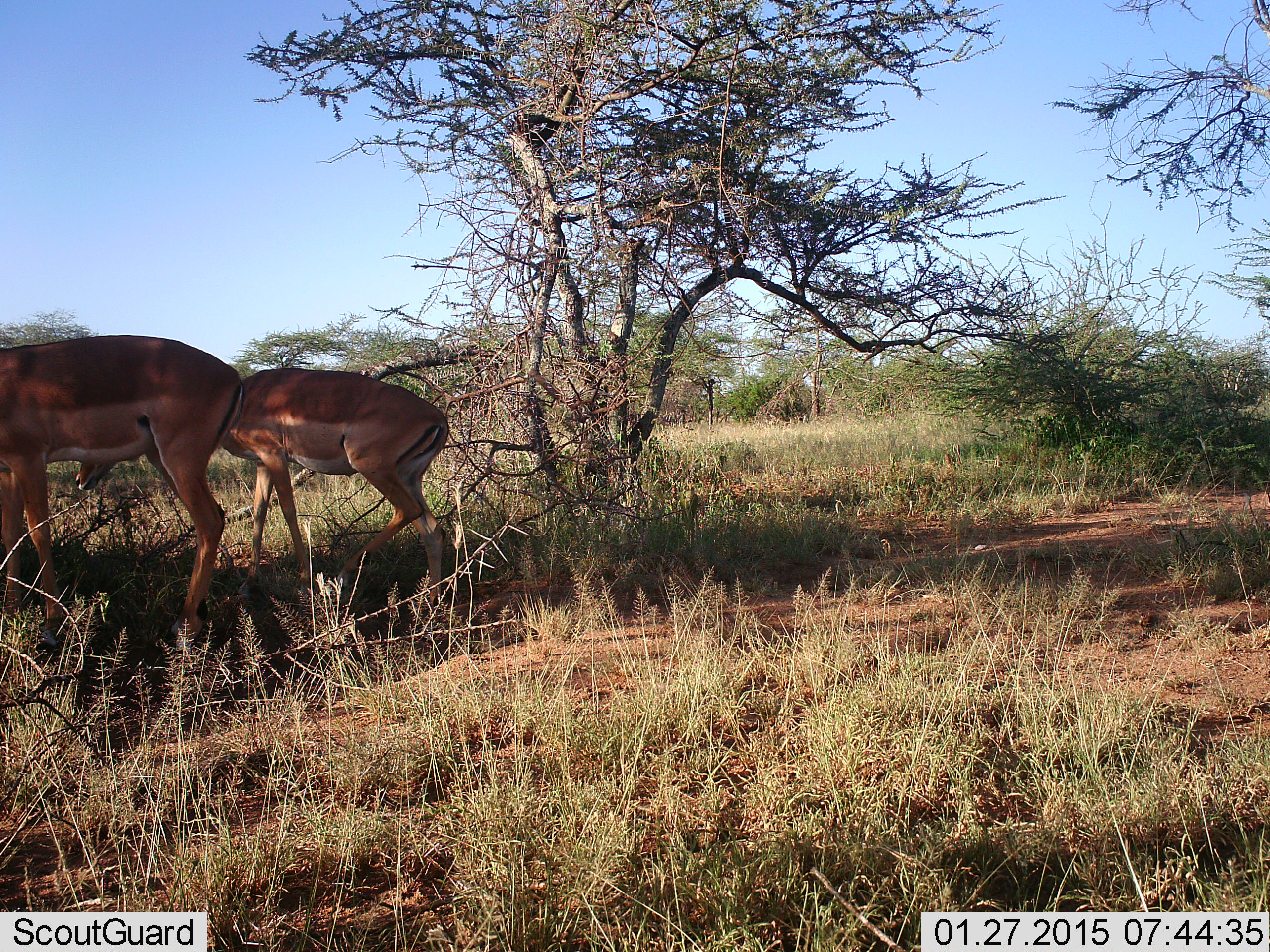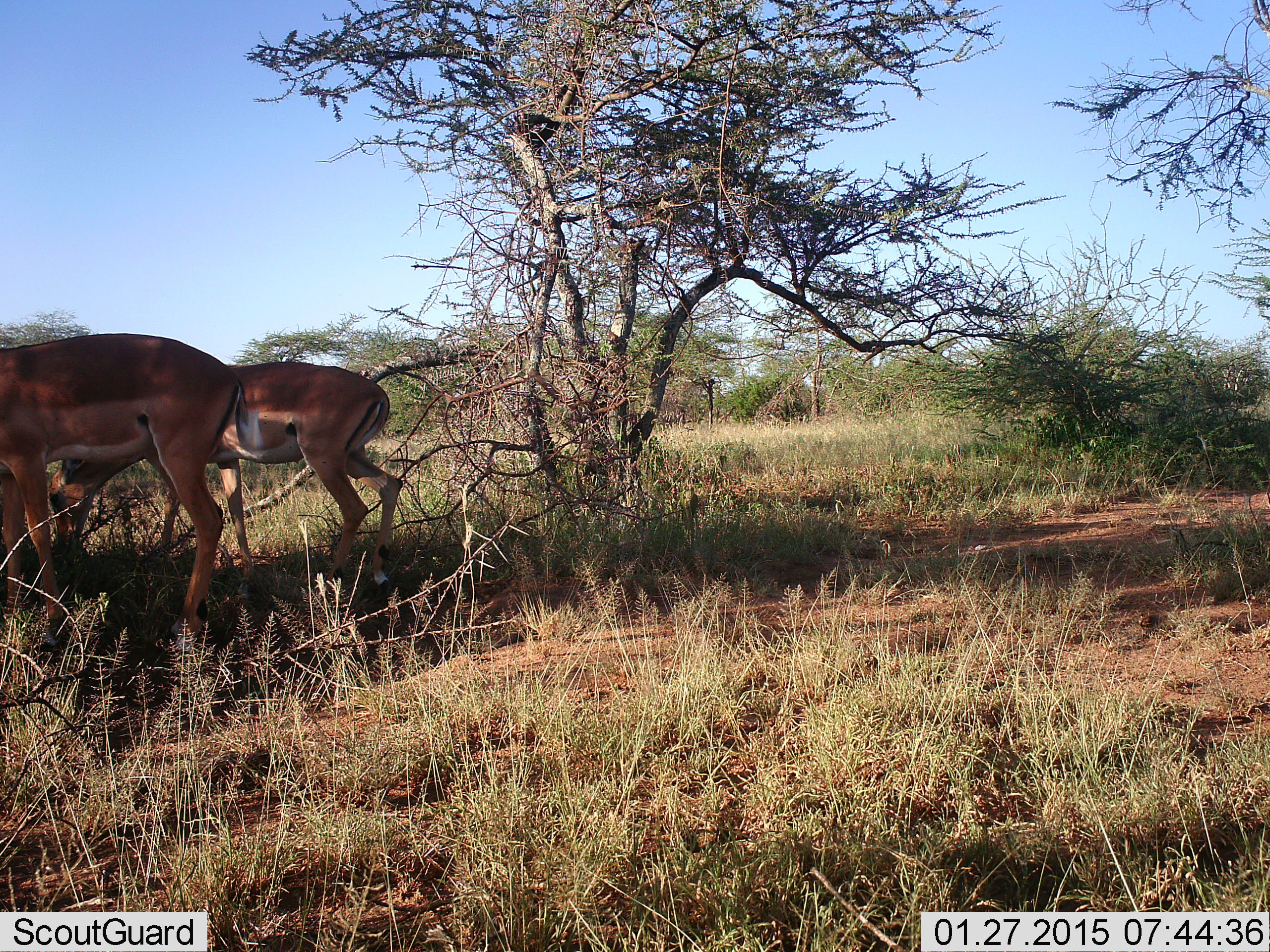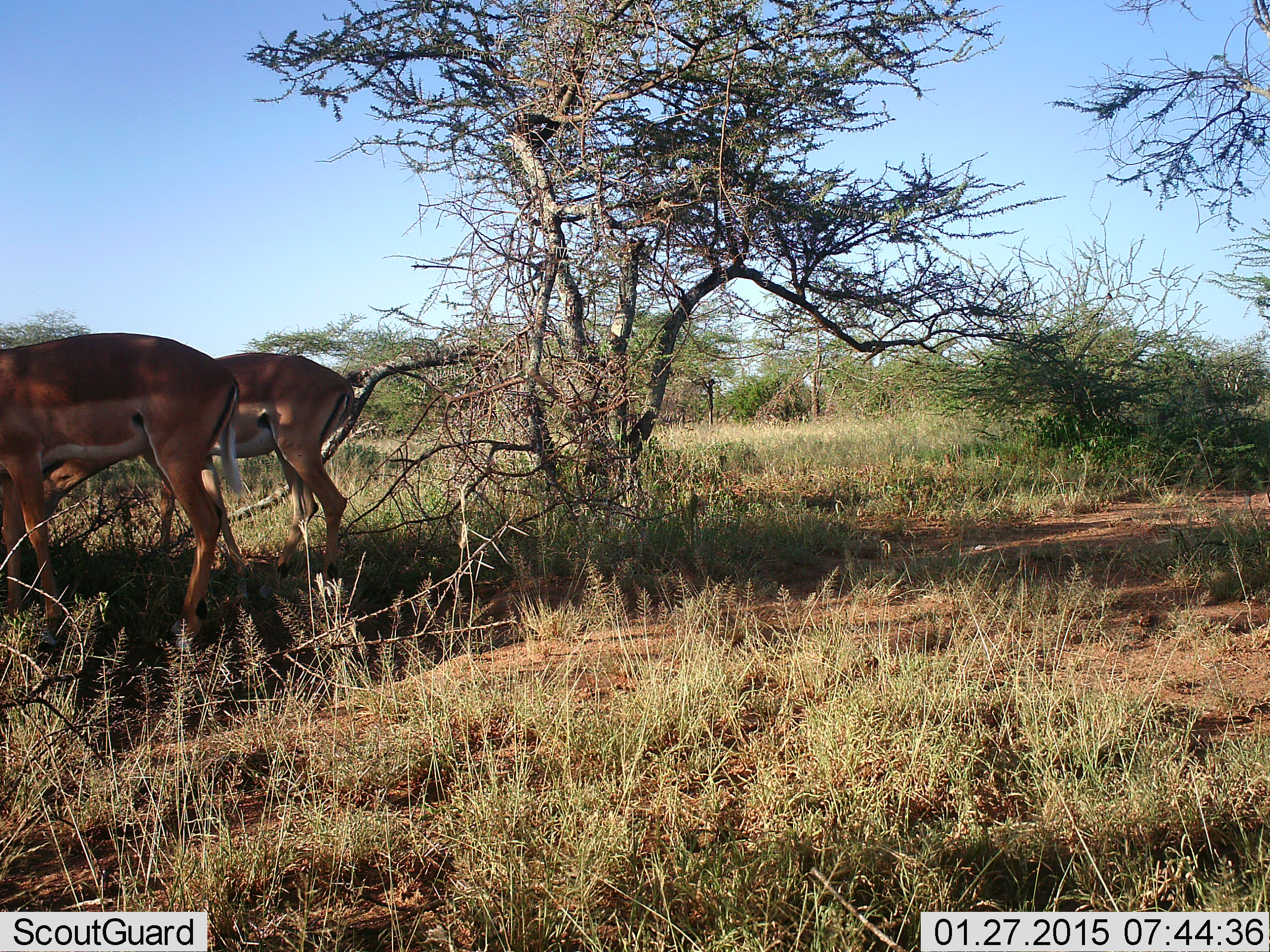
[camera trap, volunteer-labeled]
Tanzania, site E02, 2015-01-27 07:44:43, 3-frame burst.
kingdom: Animalia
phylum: Chordata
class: Mammalia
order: Artiodactyla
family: Bovidae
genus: Aepyceros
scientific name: Aepyceros melampus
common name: impala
Impala (Aepyceros melampus), count 2. Behavior (volunteer vote fractions): standing 50%, resting 0%, moving 70%, interacting 0%. Young present (vote fraction): 0%. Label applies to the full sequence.